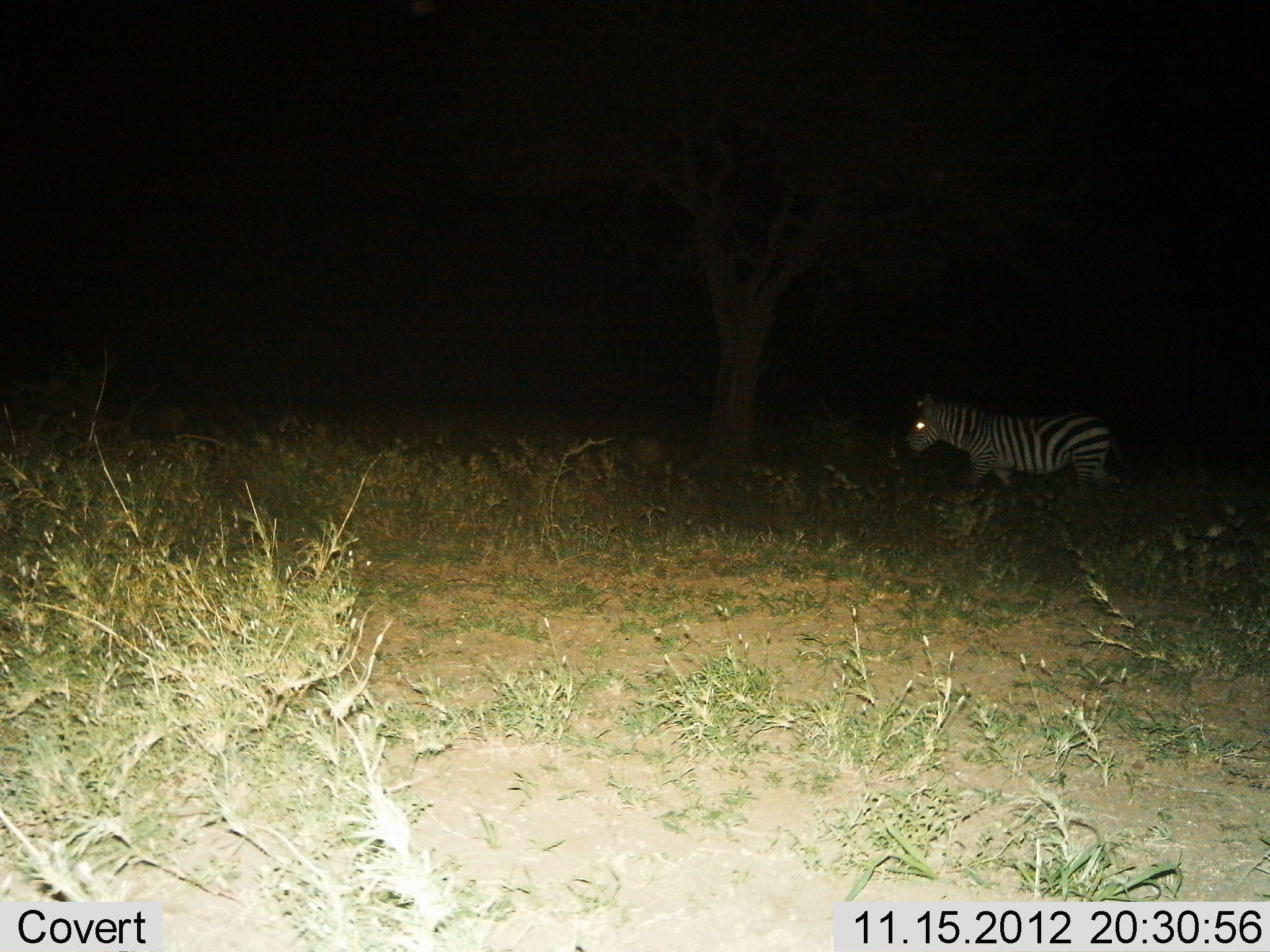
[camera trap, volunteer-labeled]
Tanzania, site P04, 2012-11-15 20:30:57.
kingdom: Animalia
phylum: Chordata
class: Mammalia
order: Perissodactyla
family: Equidae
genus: Equus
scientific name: Equus quagga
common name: plains zebra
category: zebra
Zebra (plains zebra) (Equus quagga), count 1. Behavior (volunteer vote fractions): standing 0%, resting 0%, moving 100%, interacting 0%. Young present (vote fraction): 0%. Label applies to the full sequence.